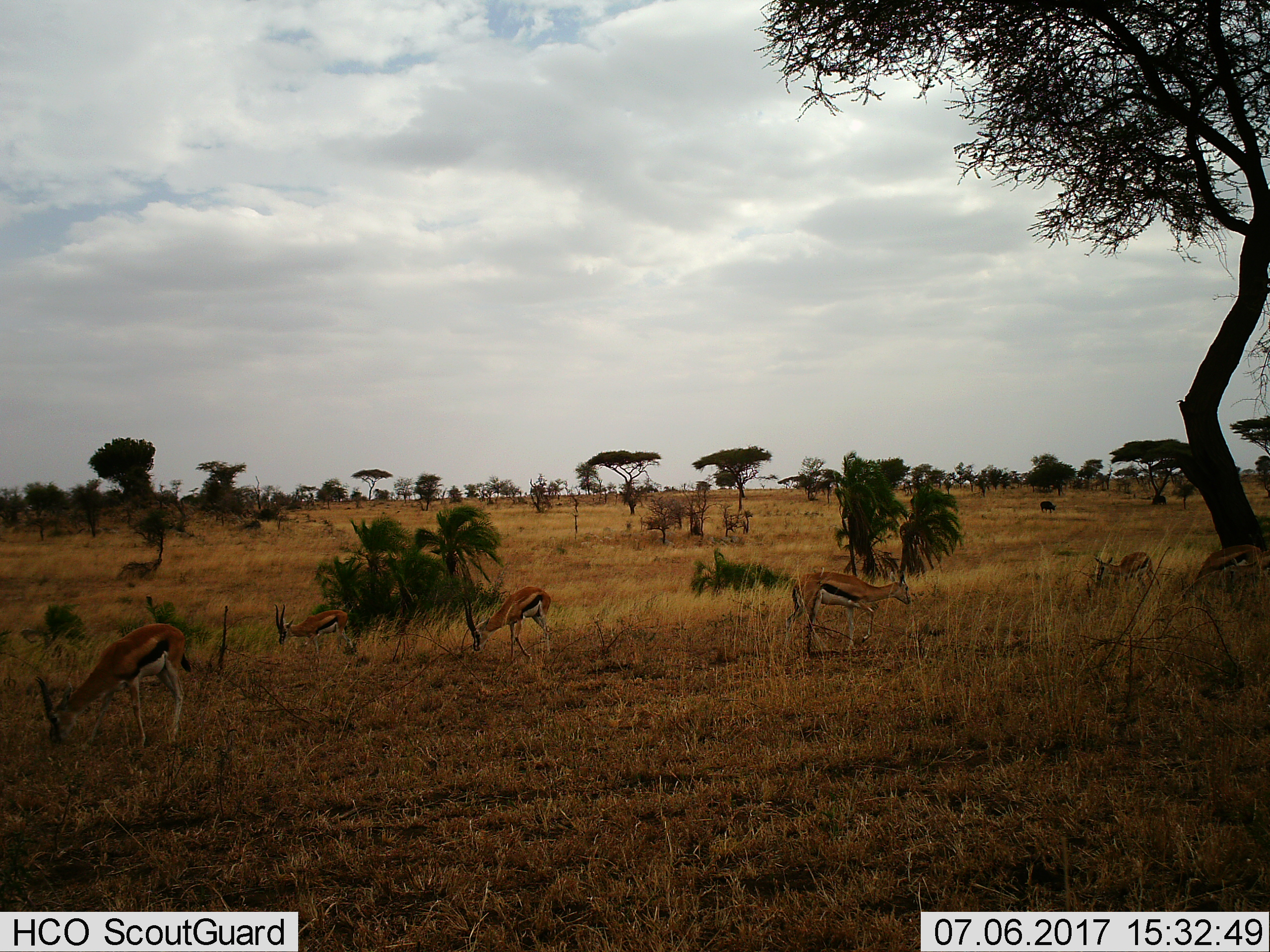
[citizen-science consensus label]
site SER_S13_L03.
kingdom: Animalia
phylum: Chordata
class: Mammalia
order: Artiodactyla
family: Bovidae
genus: Eudorcas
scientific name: Eudorcas thomsonii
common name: thomson's gazelle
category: gazellethomsons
Gazellethomsons (thomson's gazelle) (Eudorcas thomsonii), count 6. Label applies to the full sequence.